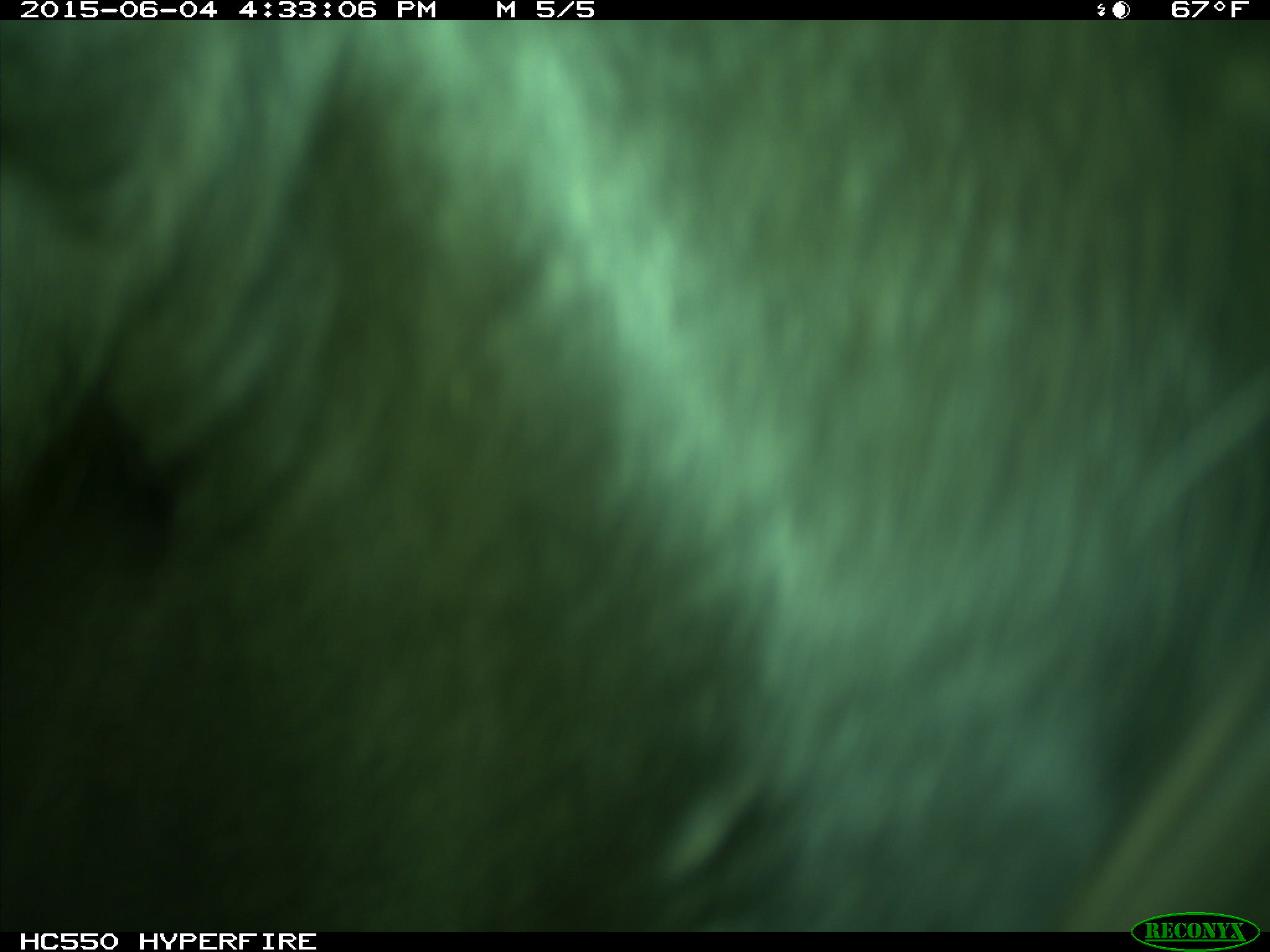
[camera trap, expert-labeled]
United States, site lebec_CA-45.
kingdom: Animalia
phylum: Chordata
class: Mammalia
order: Artiodactyla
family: Bovidae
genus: Bos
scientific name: Bos taurus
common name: domestic cow